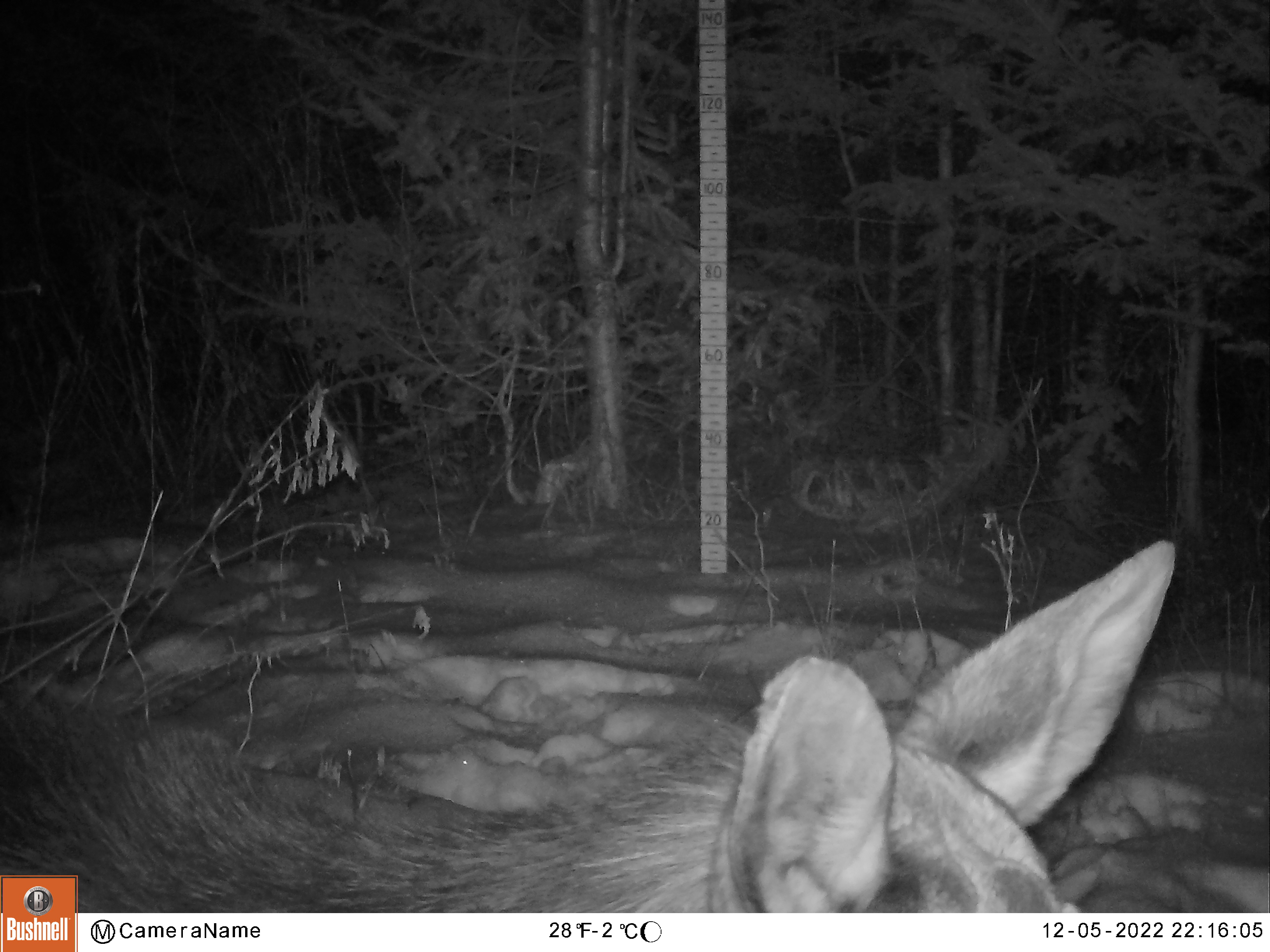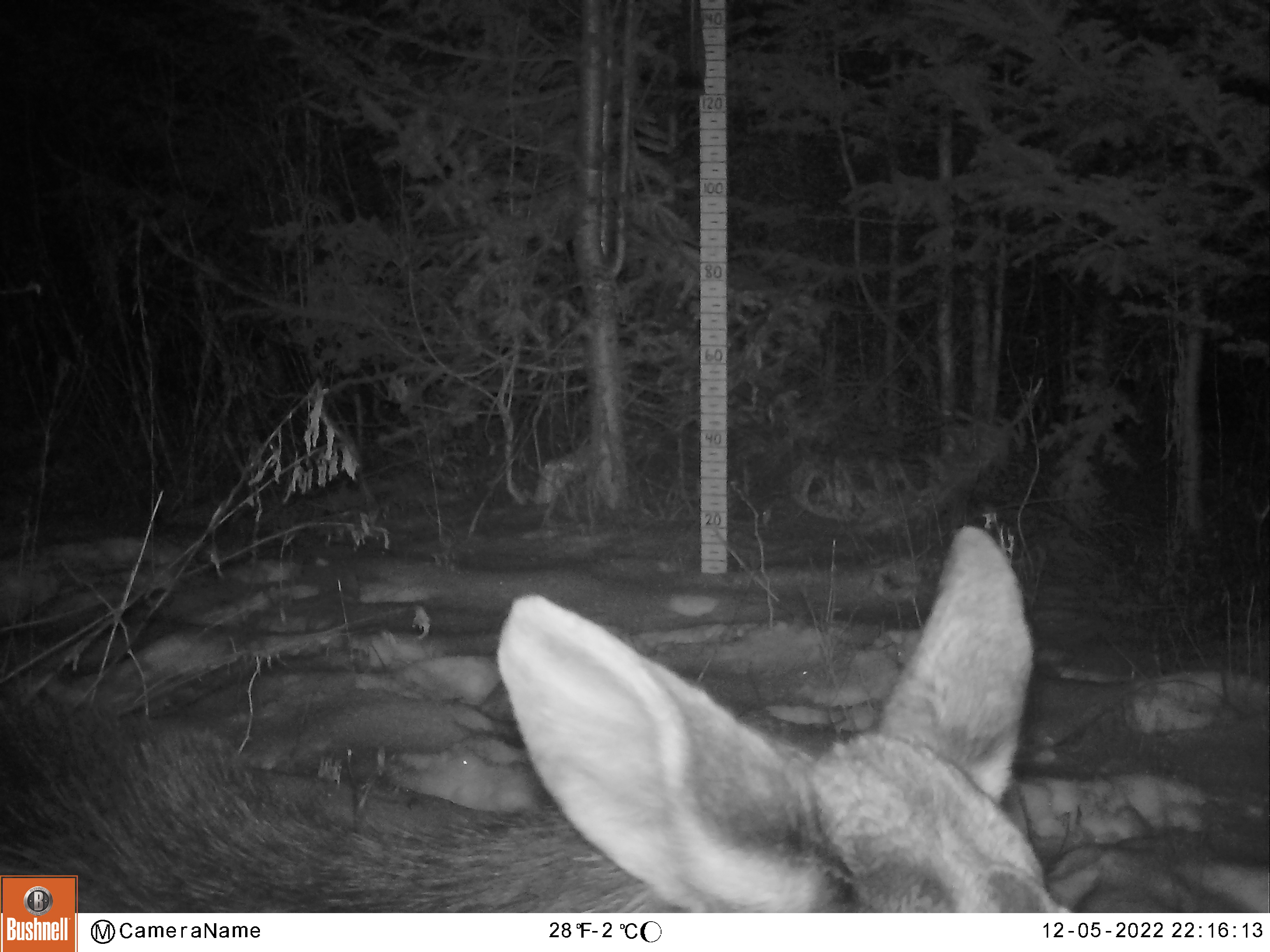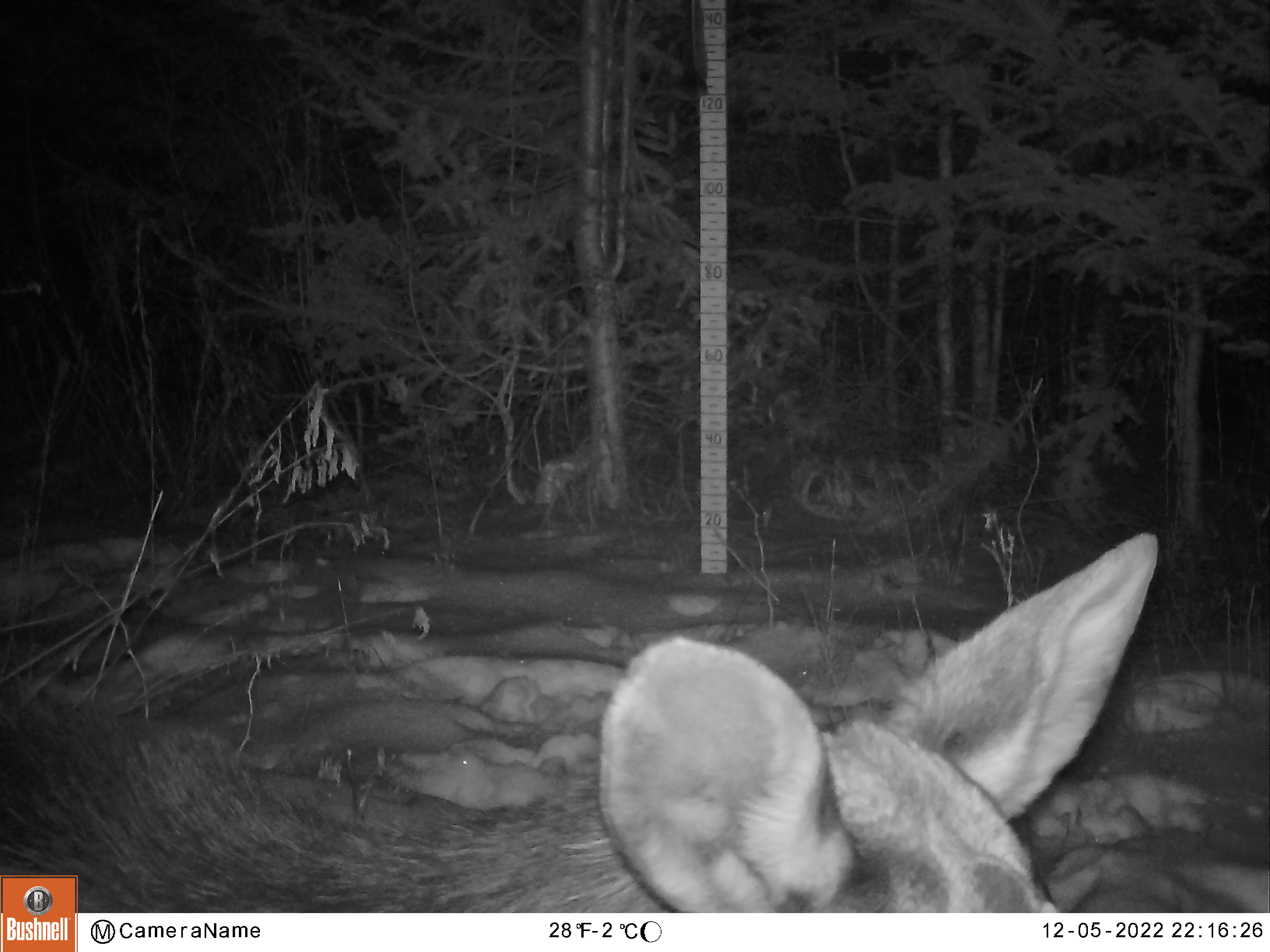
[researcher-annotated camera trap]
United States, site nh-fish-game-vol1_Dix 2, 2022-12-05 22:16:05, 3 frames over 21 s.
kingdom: Animalia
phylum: Chordata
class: Mammalia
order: Artiodactyla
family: Cervidae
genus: Alces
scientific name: Alces alces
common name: moose